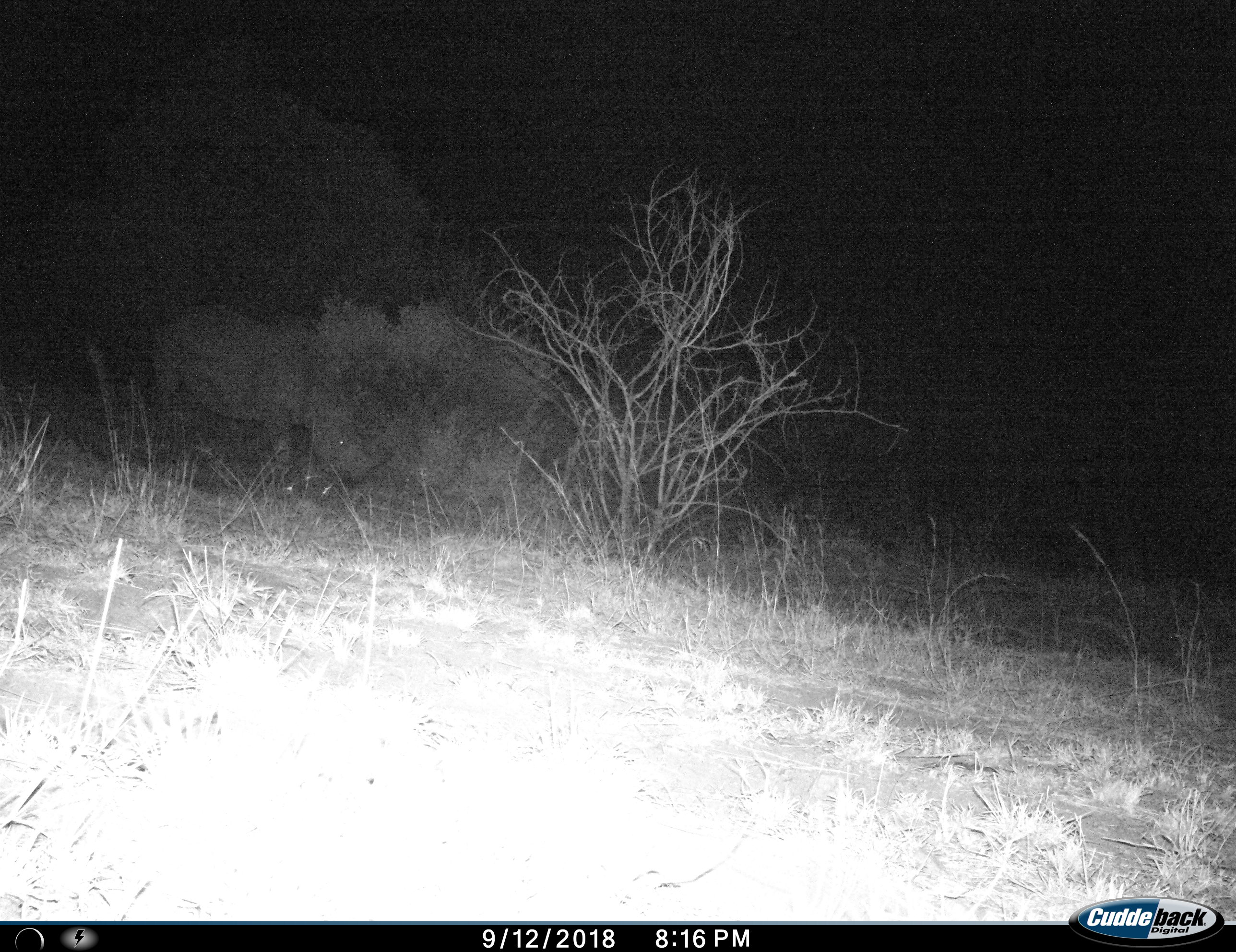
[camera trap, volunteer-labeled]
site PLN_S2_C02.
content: unidentified animal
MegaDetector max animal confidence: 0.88